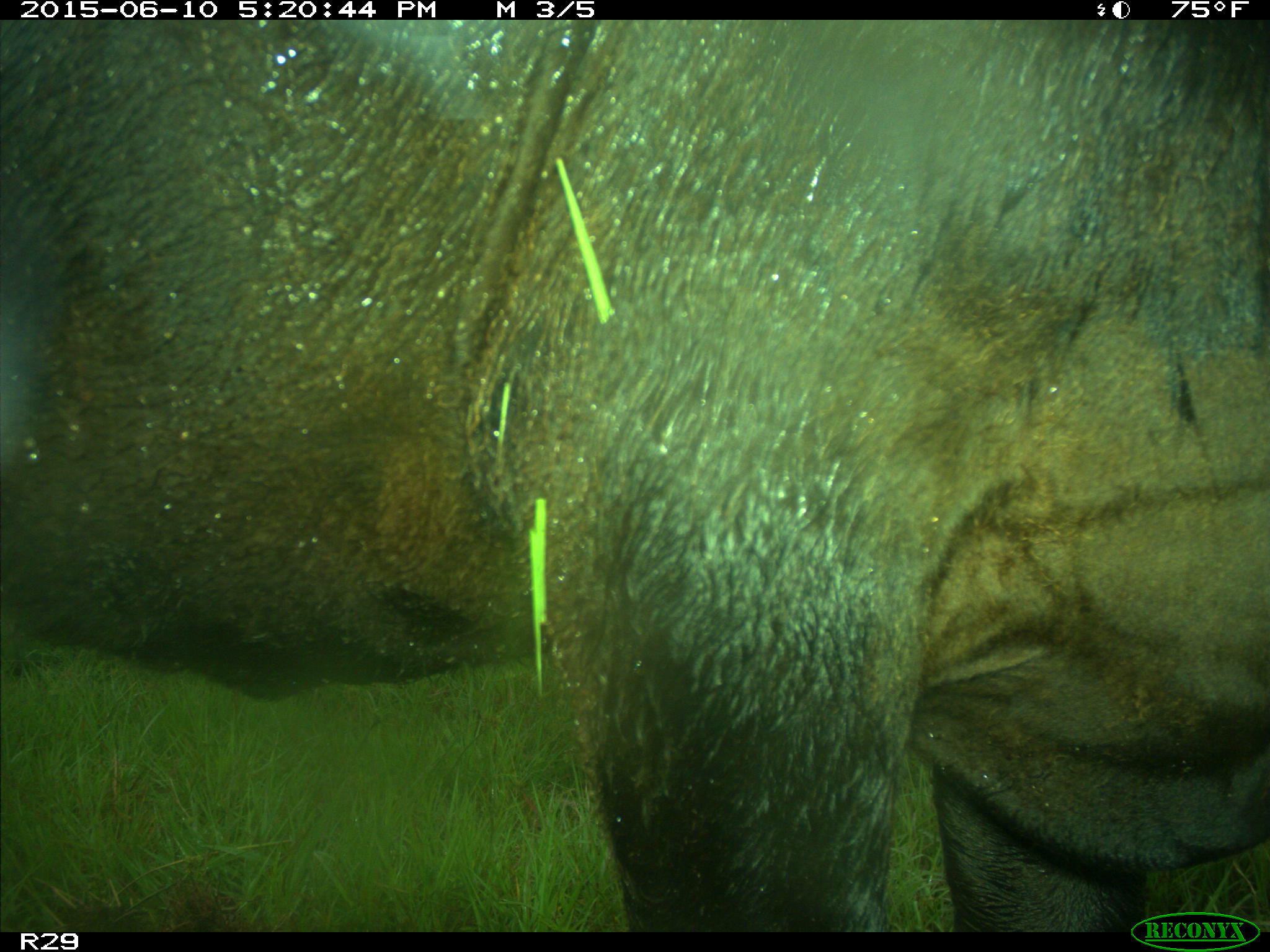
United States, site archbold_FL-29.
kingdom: Animalia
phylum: Chordata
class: Mammalia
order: Artiodactyla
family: Bovidae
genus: Bos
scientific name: Bos taurus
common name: domestic cow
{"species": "Bos taurus (domestic cow)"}